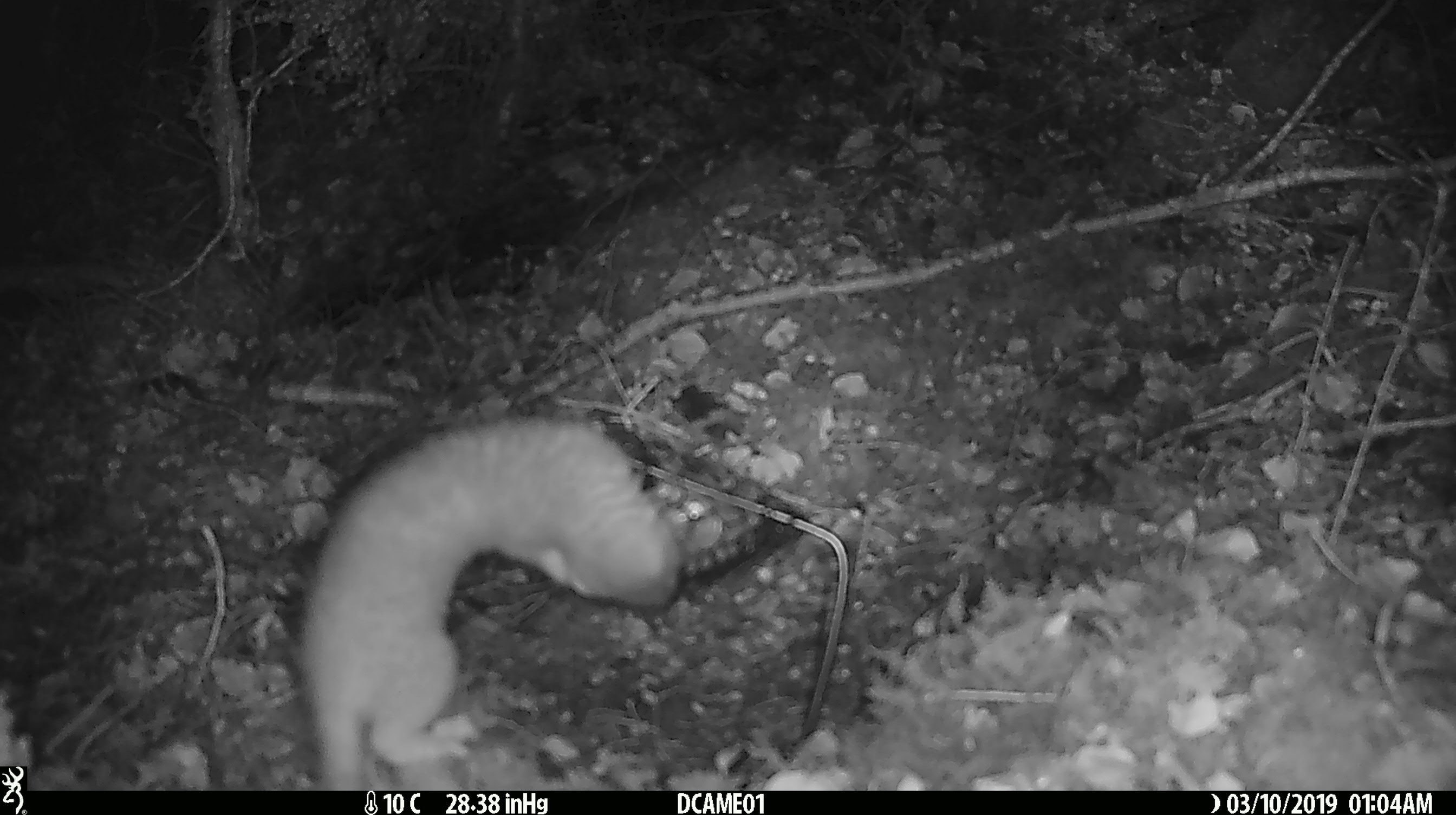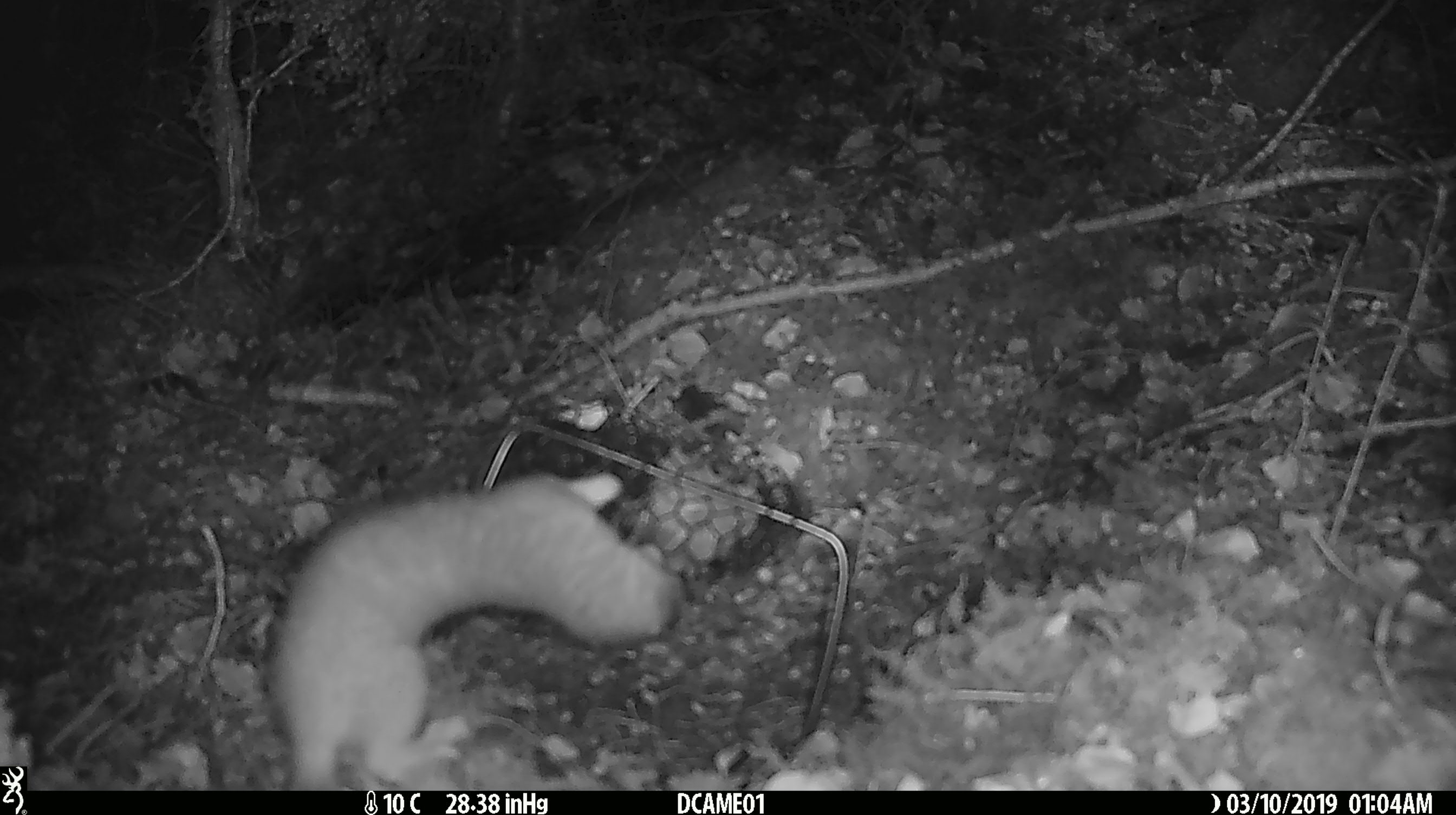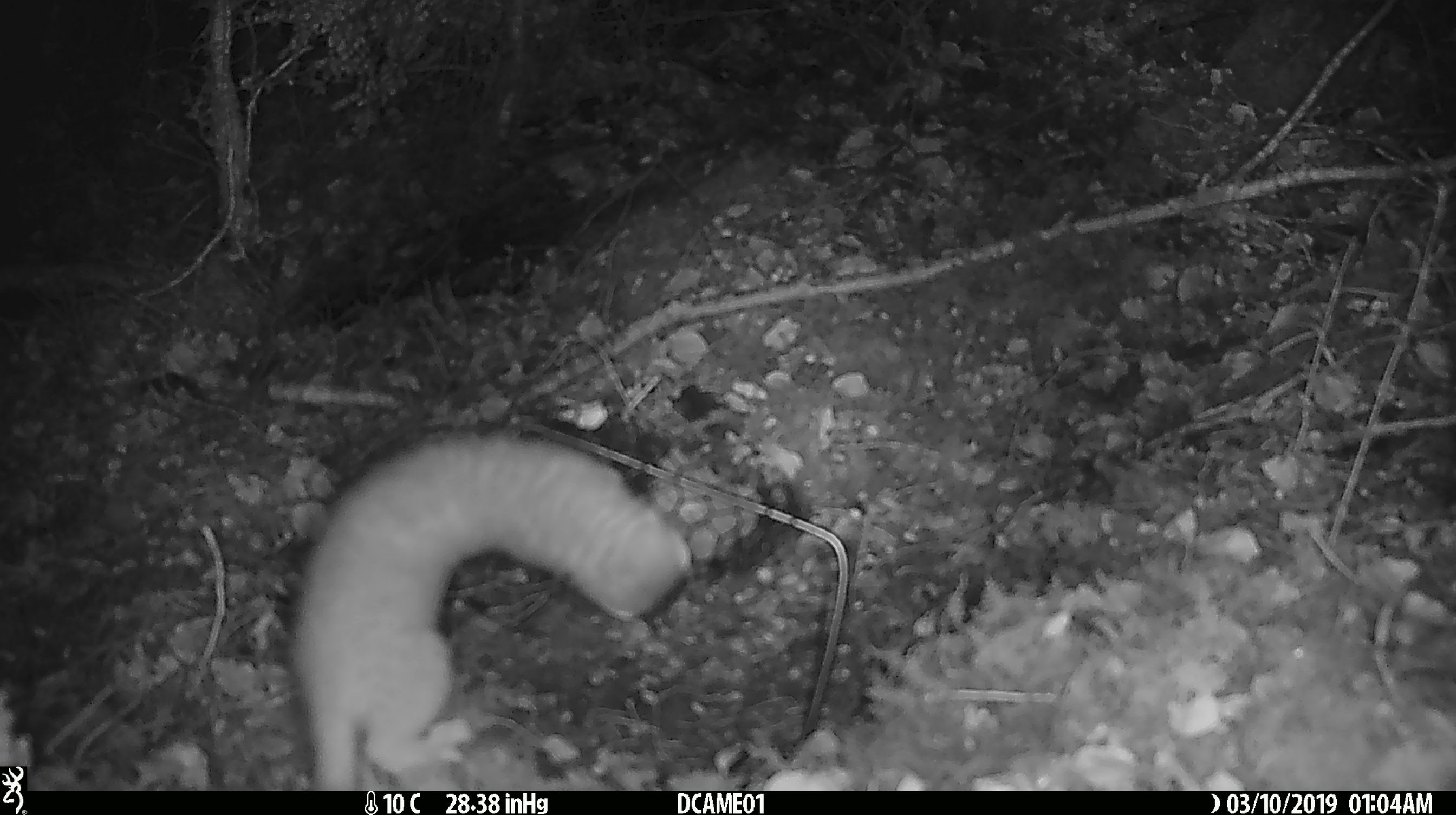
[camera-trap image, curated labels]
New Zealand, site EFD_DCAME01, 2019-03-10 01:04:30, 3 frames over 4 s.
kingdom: Animalia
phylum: Chordata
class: Mammalia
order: Carnivora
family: Mustelidae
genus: Mustela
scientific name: Mustela erminea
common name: stoat